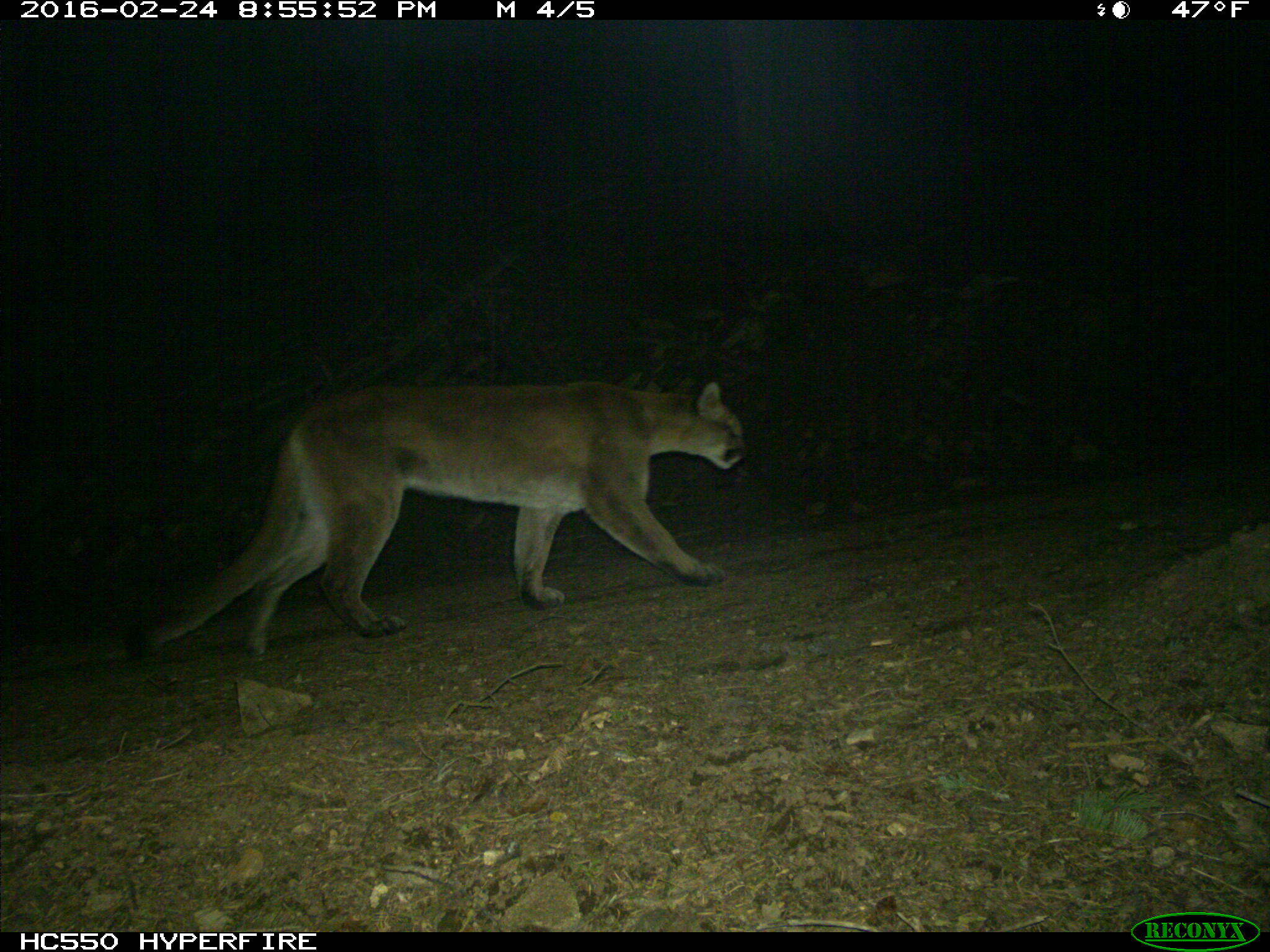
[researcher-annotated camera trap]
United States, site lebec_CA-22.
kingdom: Animalia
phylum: Chordata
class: Mammalia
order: Carnivora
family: Felidae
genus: Puma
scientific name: Puma concolor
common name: mountain lion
Puma concolor (mountain lion).